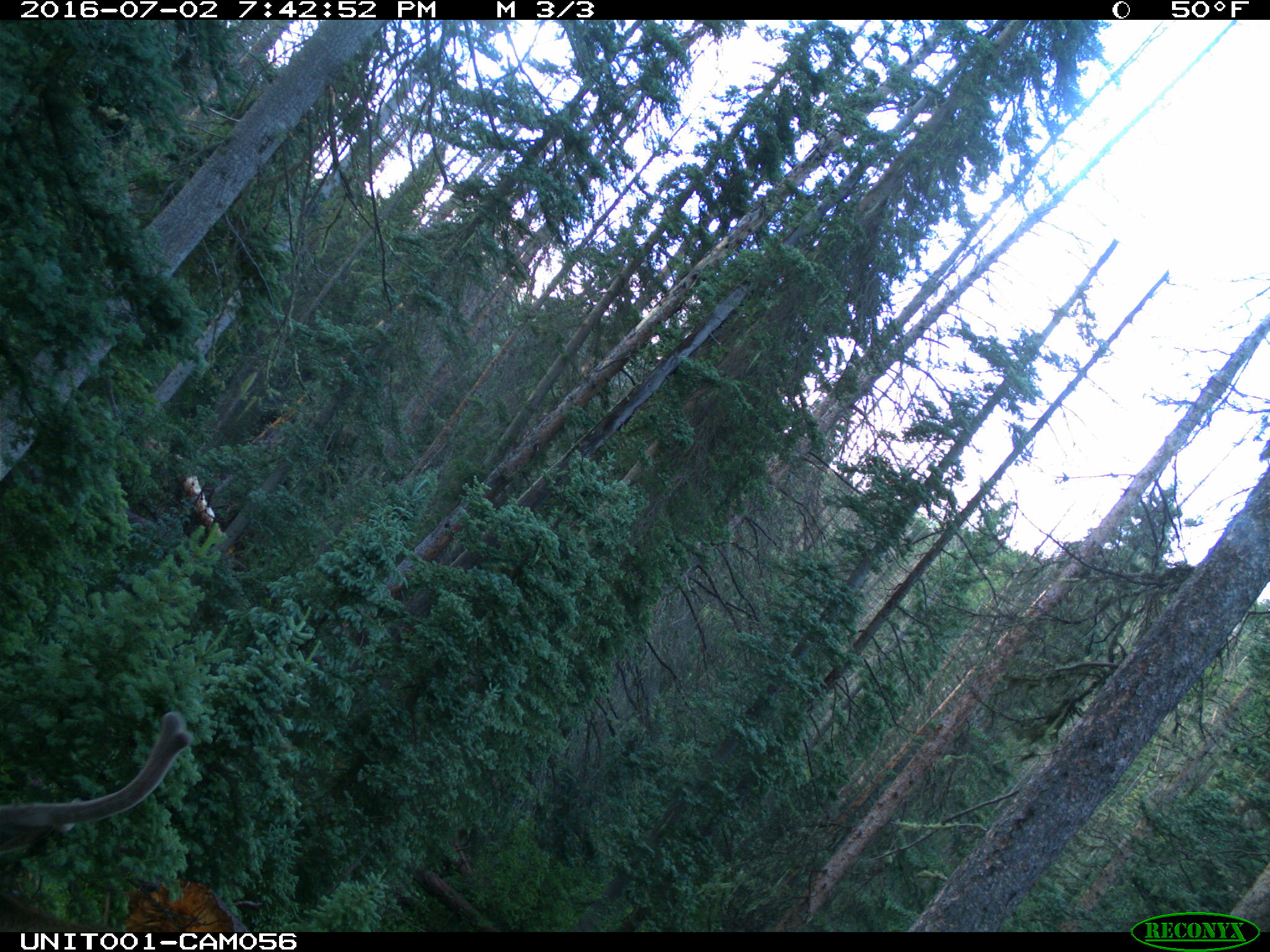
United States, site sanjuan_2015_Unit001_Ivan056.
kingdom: Animalia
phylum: Chordata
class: Mammalia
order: Artiodactyla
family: Cervidae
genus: Cervus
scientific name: Cervus elaphus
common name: red deer